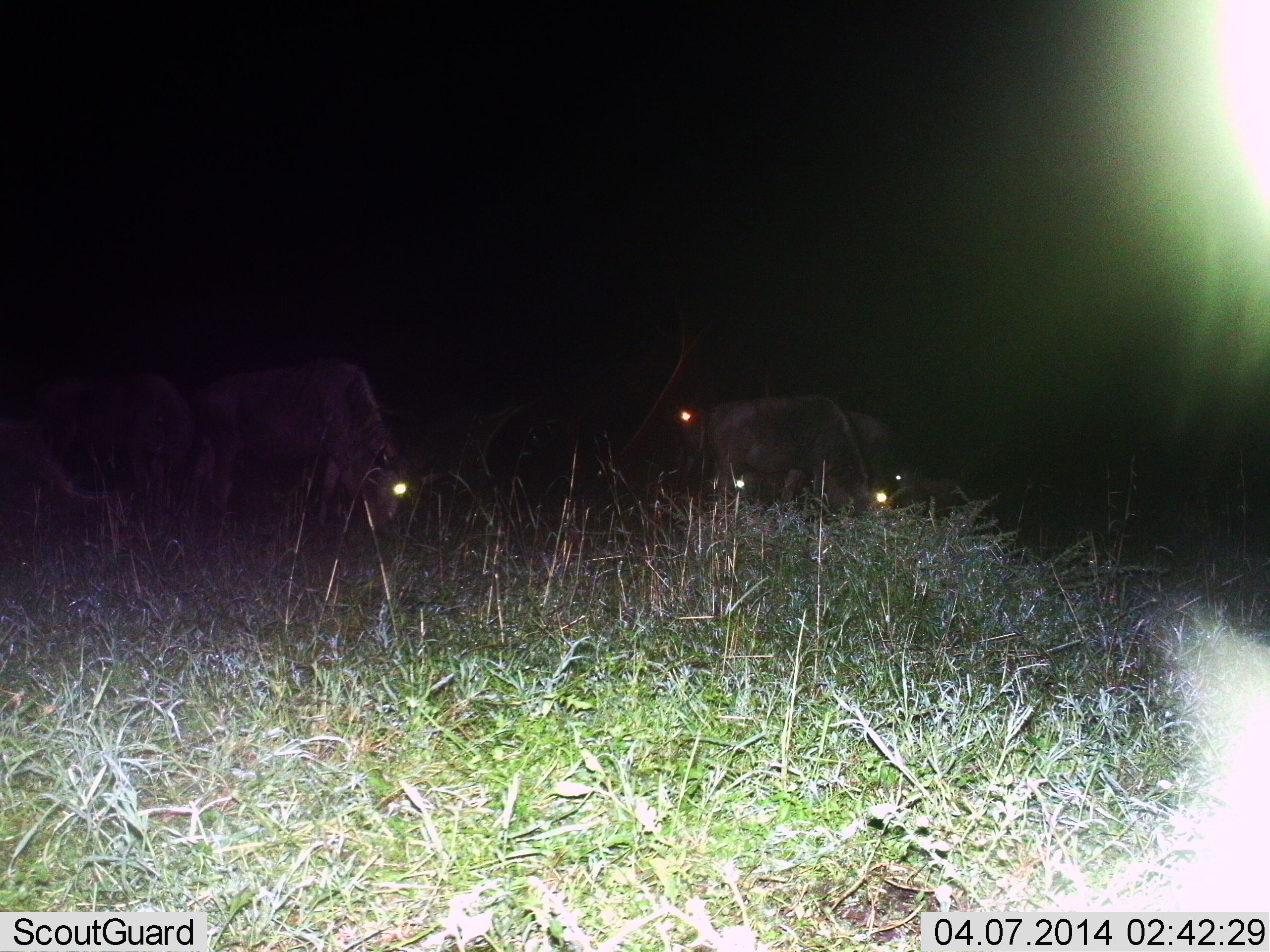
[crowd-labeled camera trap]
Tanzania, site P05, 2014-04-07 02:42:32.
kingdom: Animalia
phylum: Chordata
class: Mammalia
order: Artiodactyla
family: Bovidae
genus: Connochaetes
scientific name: Connochaetes taurinus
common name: blue wildebeest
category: wildebeest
Wildebeest (blue wildebeest) (Connochaetes taurinus), count 5. Behavior (volunteer vote fractions): standing 10%, resting 0%, moving 20%, interacting 0%. Young present (vote fraction): 0%. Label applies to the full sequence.